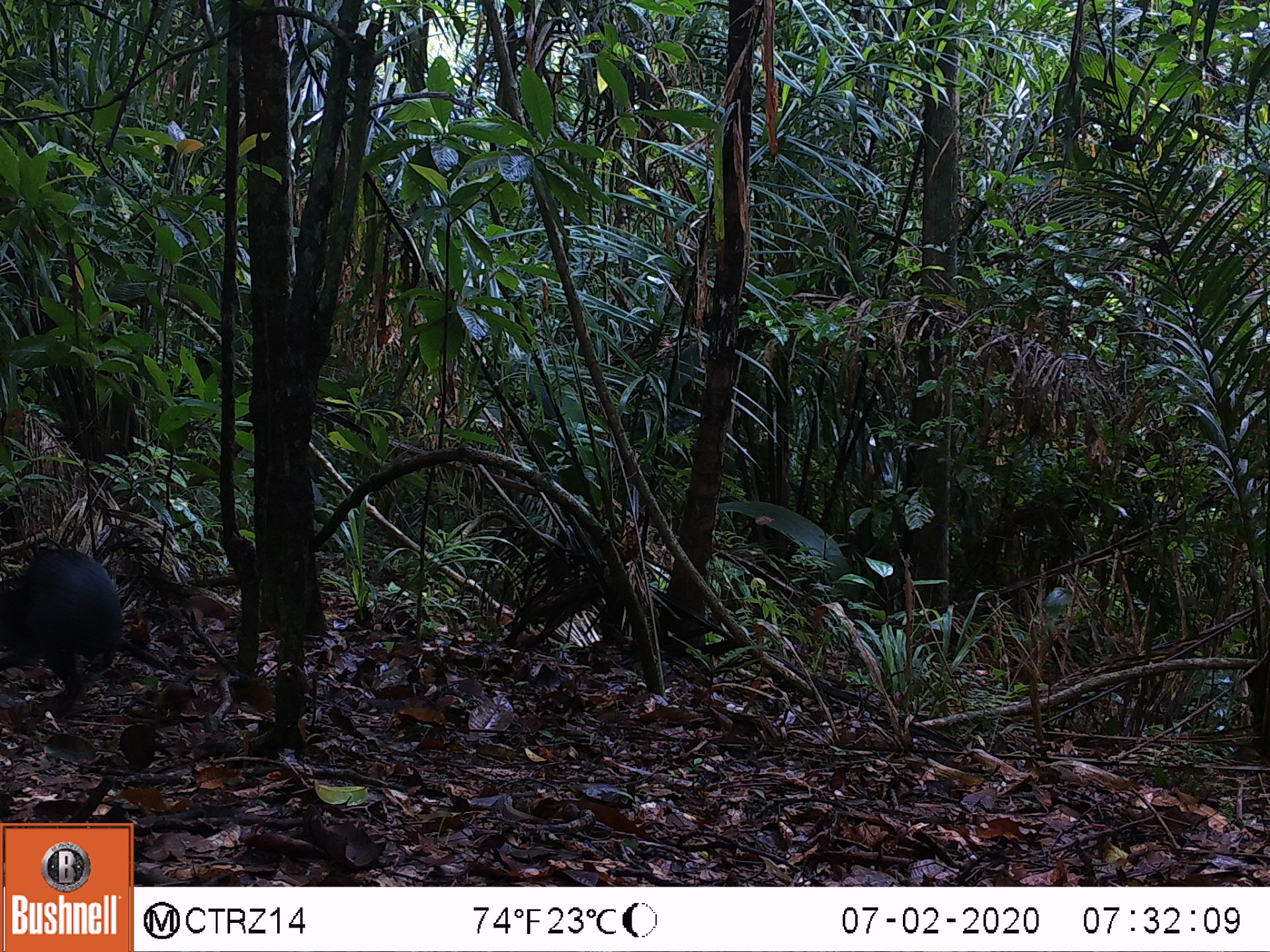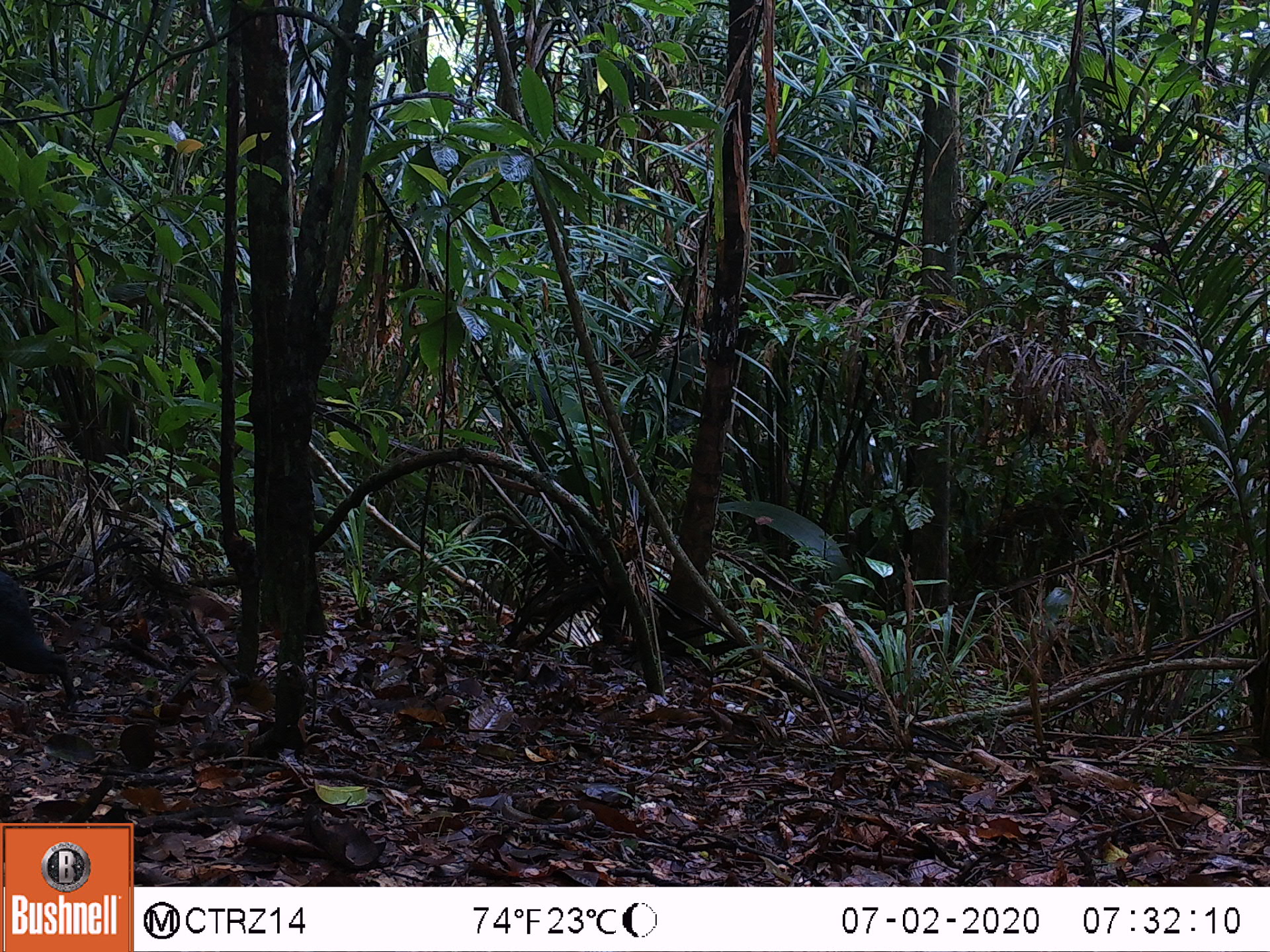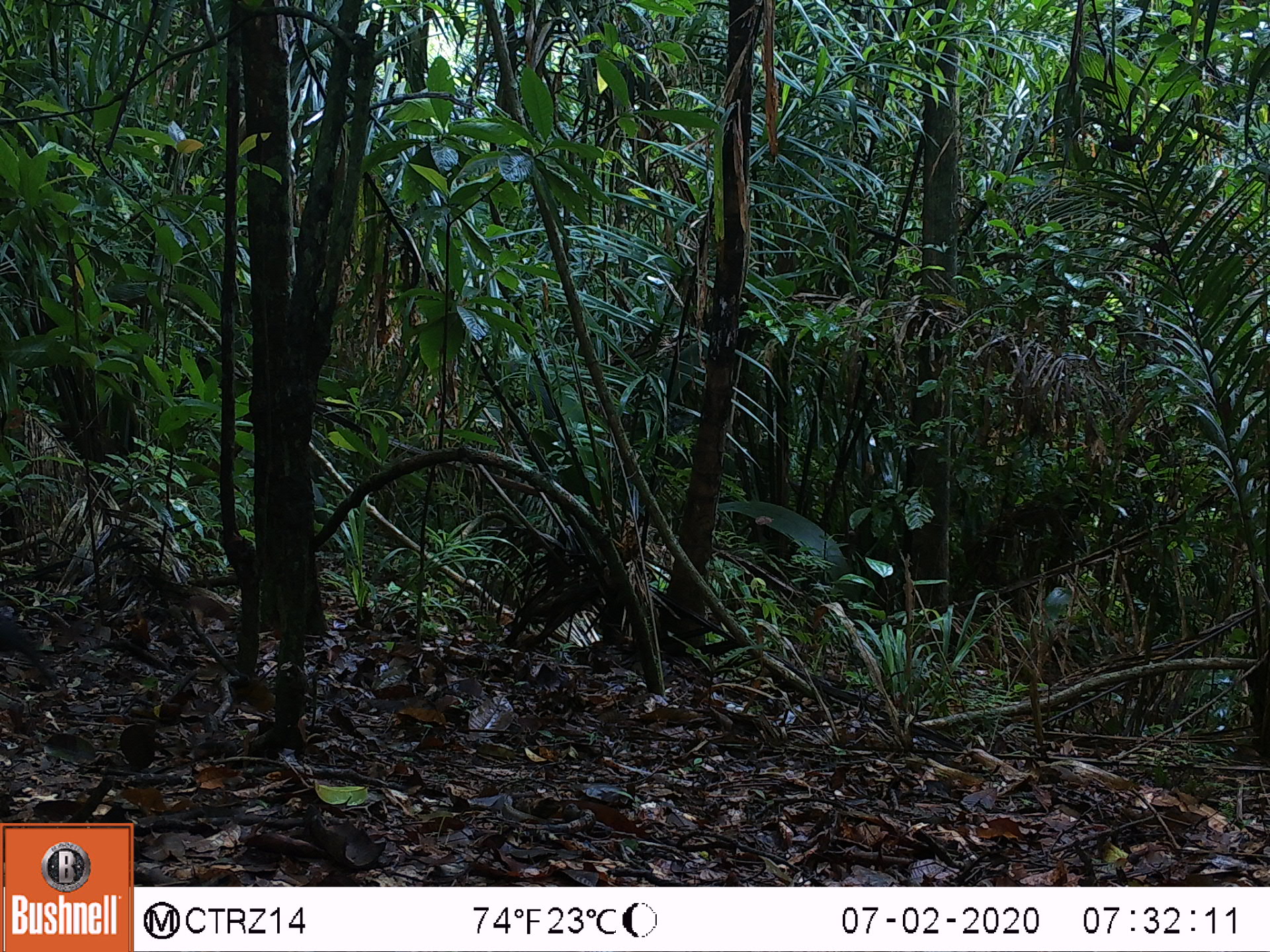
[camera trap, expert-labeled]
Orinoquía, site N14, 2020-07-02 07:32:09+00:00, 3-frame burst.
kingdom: Animalia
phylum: Chordata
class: Mammalia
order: Rodentia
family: Dasyproctidae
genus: Dasyprocta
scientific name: Dasyprocta fuliginosa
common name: black agouti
Black agouti (Dasyprocta fuliginosa).